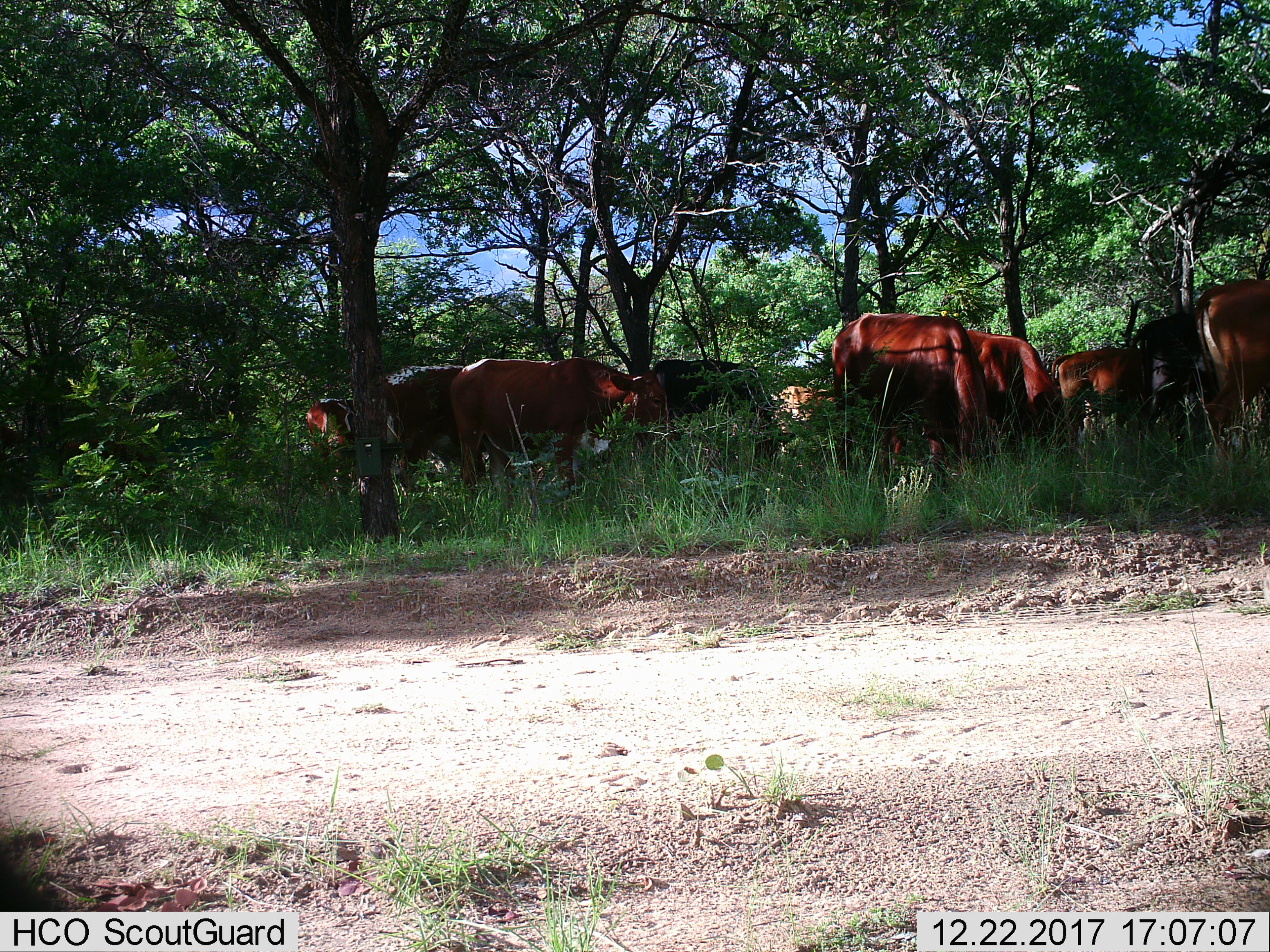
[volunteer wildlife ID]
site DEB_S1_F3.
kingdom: Animalia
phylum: Chordata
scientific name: Vertebrata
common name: domestic animal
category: domesticanimal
Domesticanimal (domestic animal) (Vertebrata), count 11-50. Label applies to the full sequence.